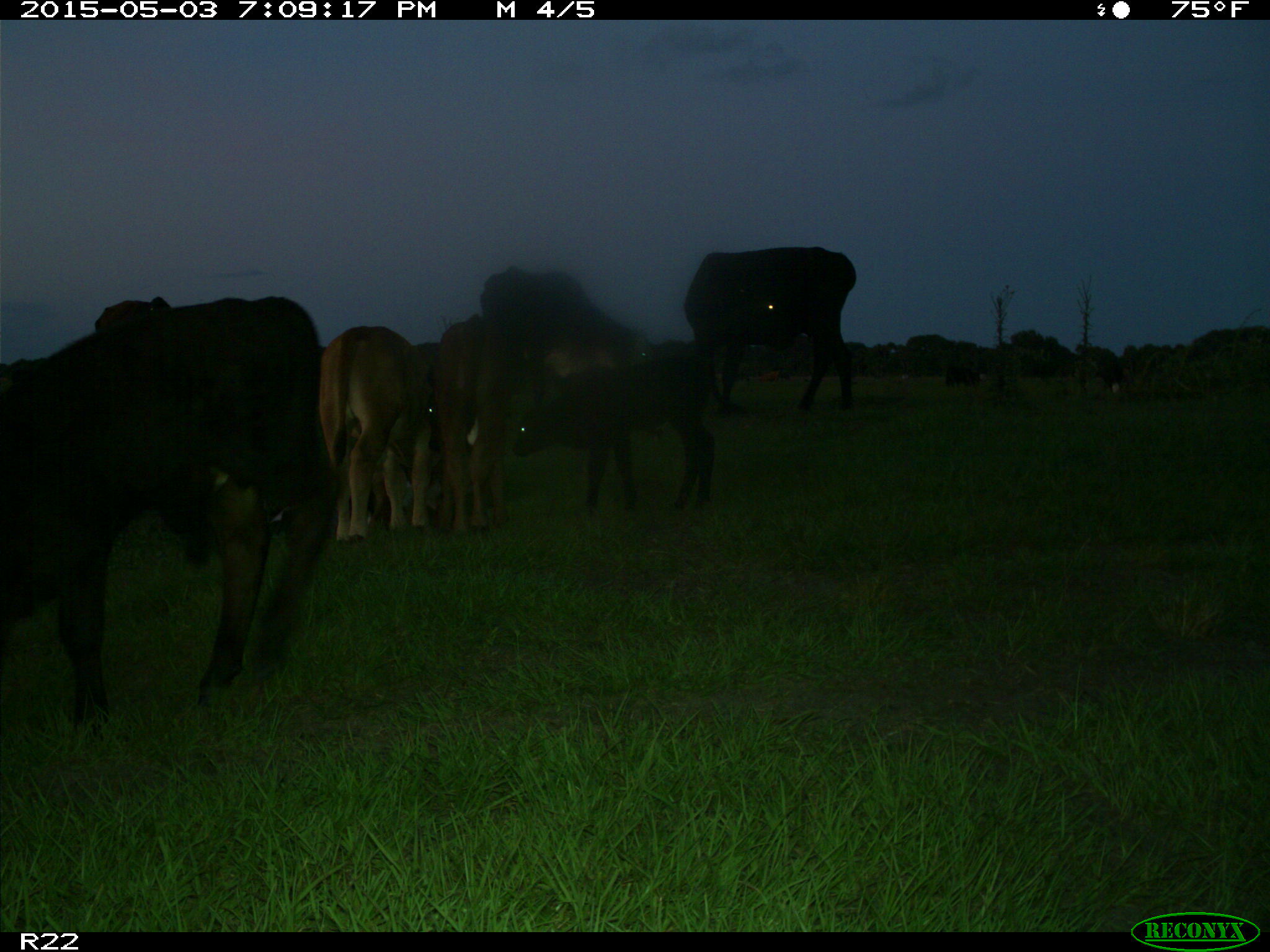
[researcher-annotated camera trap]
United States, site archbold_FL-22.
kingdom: Animalia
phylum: Chordata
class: Mammalia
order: Artiodactyla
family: Bovidae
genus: Bos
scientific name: Bos taurus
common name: domestic cow